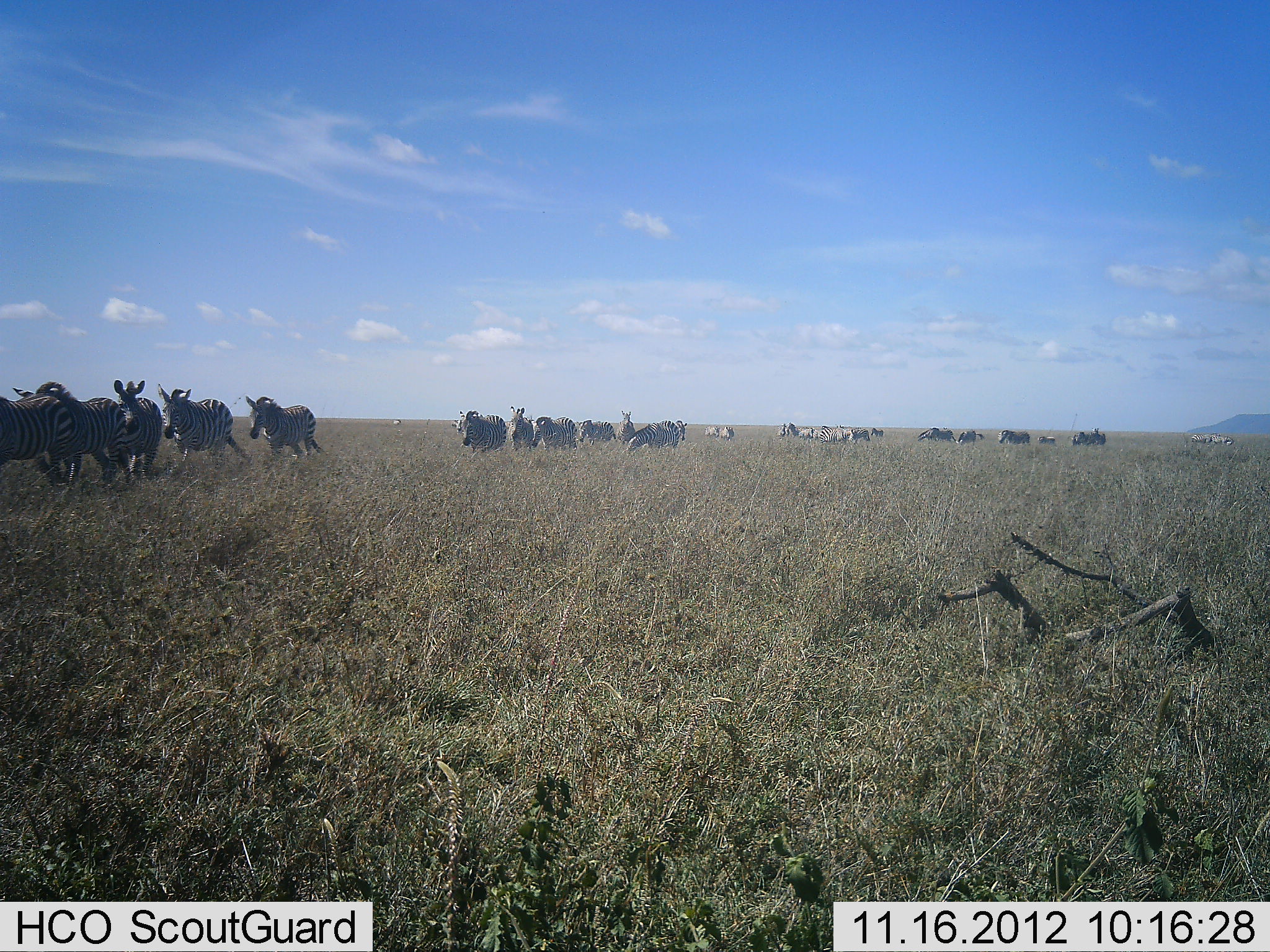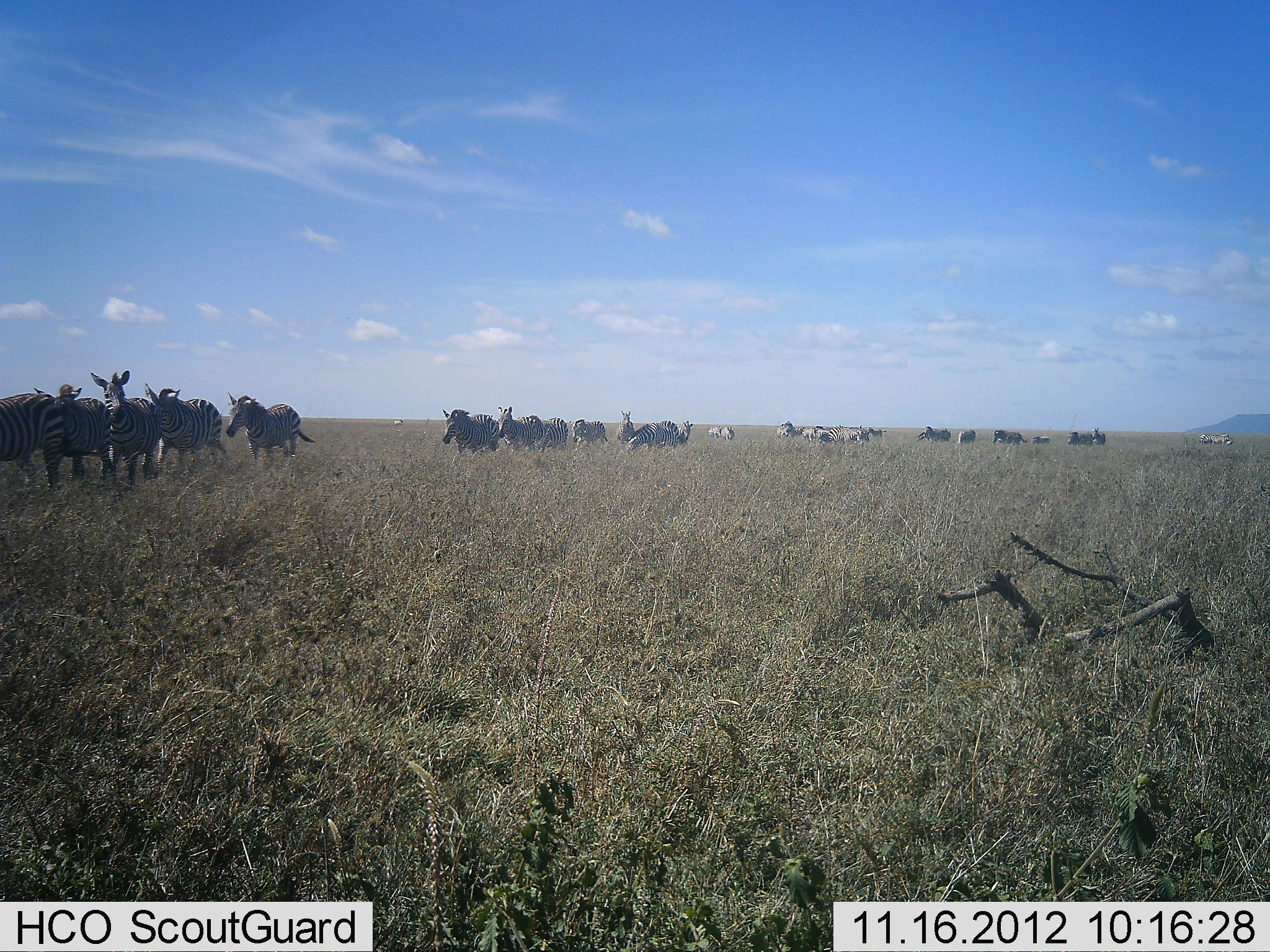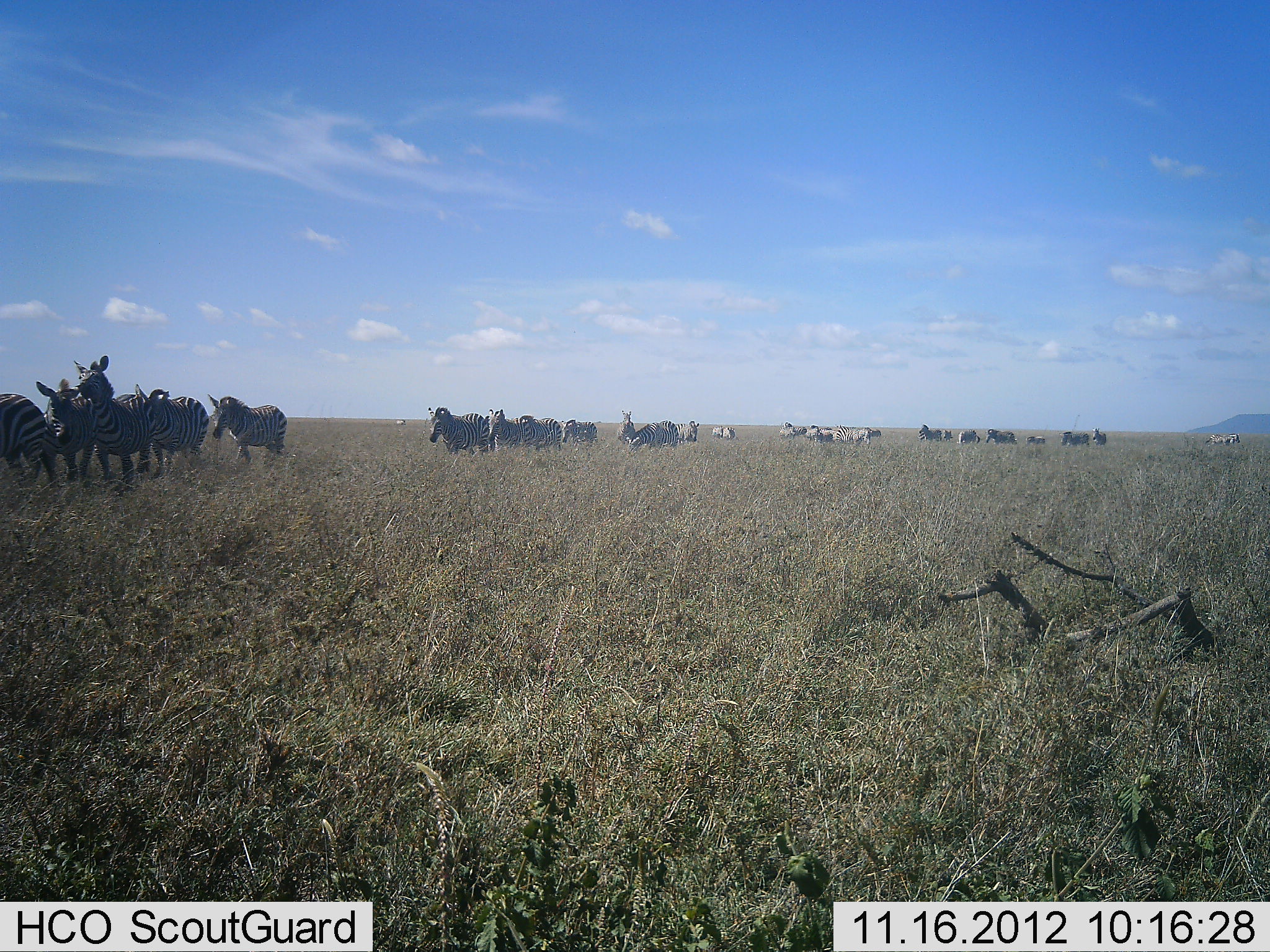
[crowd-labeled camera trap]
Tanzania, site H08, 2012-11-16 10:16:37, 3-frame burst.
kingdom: Animalia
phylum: Chordata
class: Mammalia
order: Perissodactyla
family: Equidae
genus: Equus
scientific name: Equus quagga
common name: plains zebra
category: zebra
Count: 11-50.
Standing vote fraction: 30%.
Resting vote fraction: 10%.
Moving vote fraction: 100%.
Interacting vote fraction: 10%.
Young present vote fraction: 0%.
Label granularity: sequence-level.